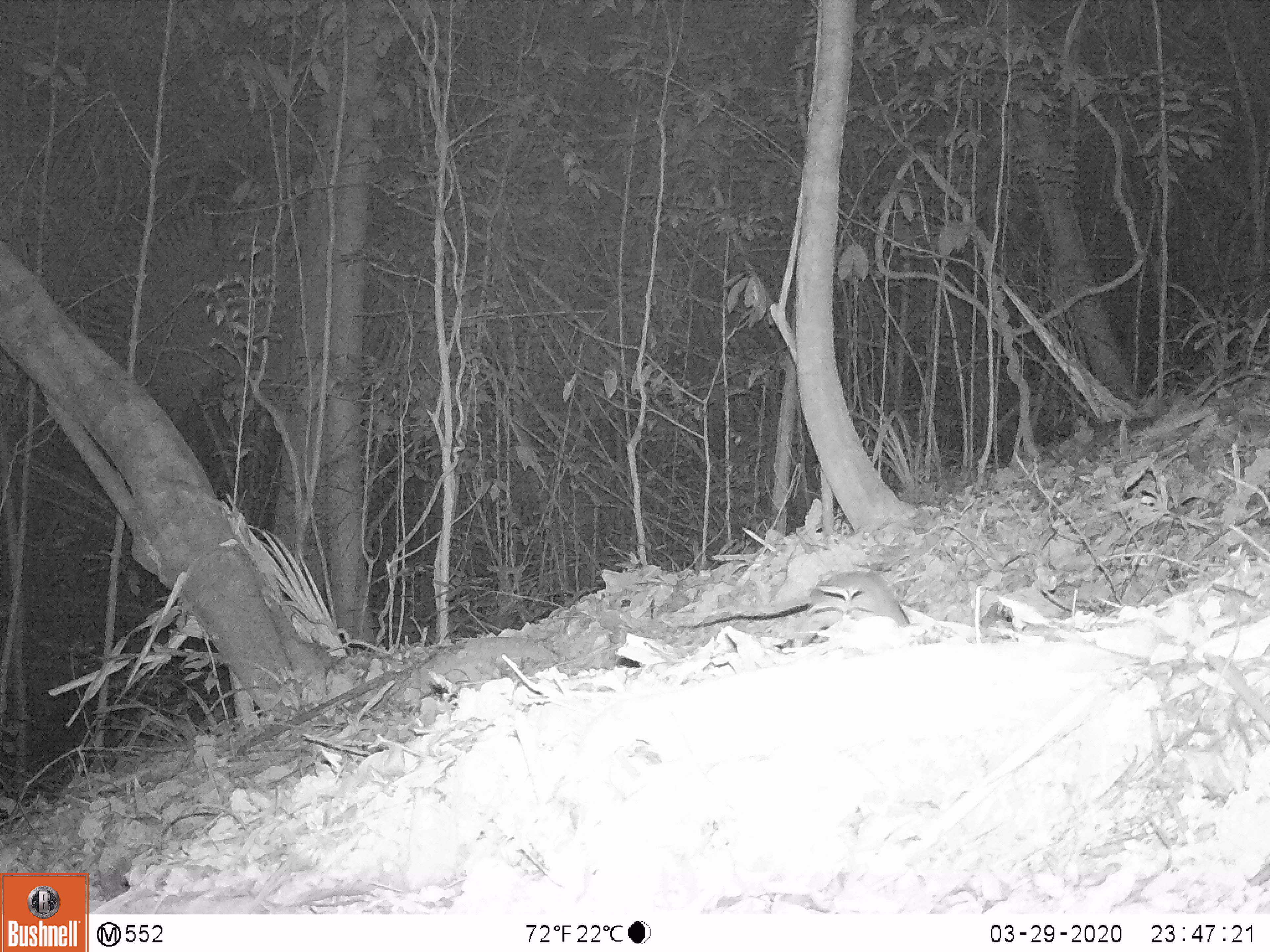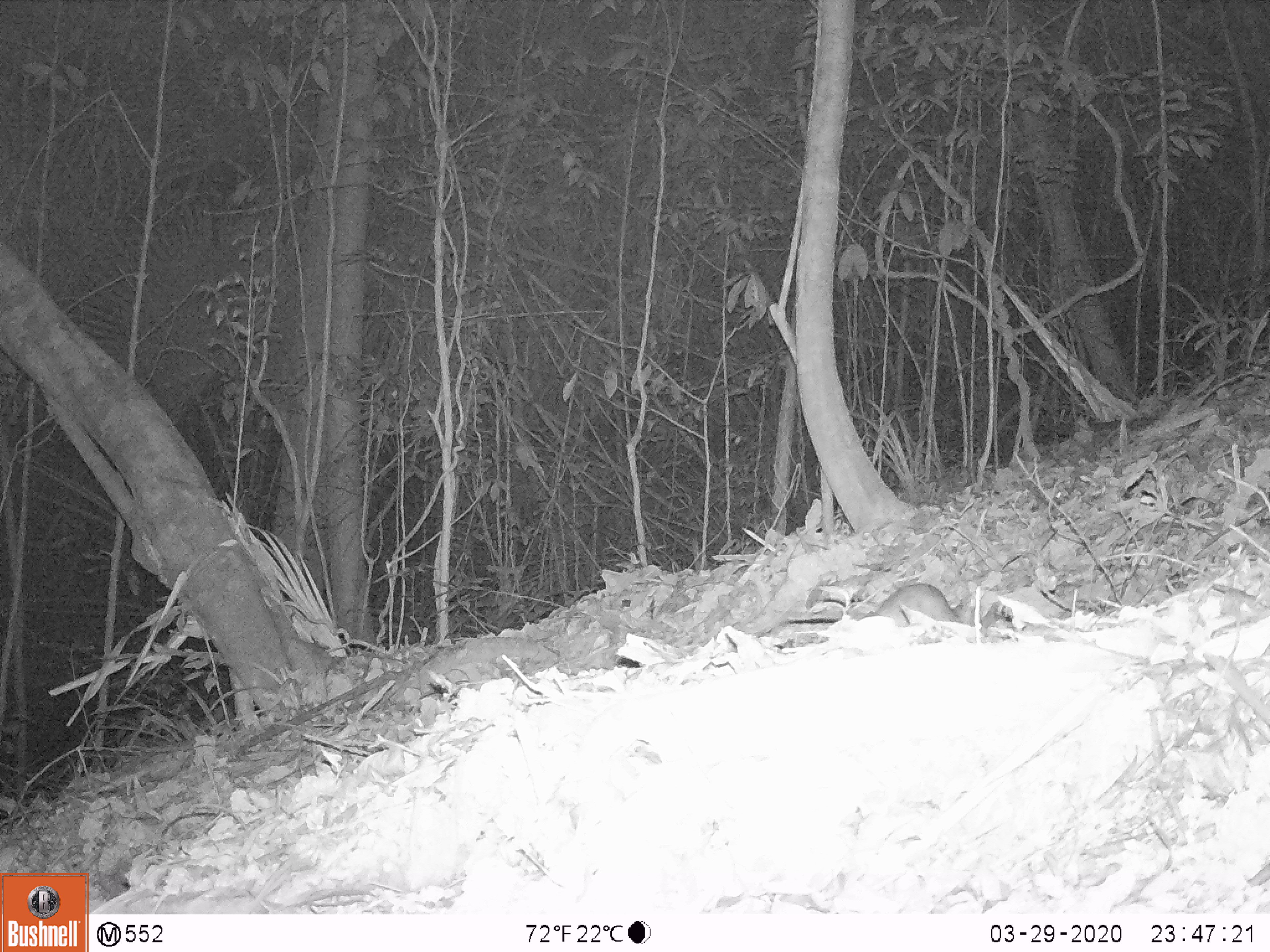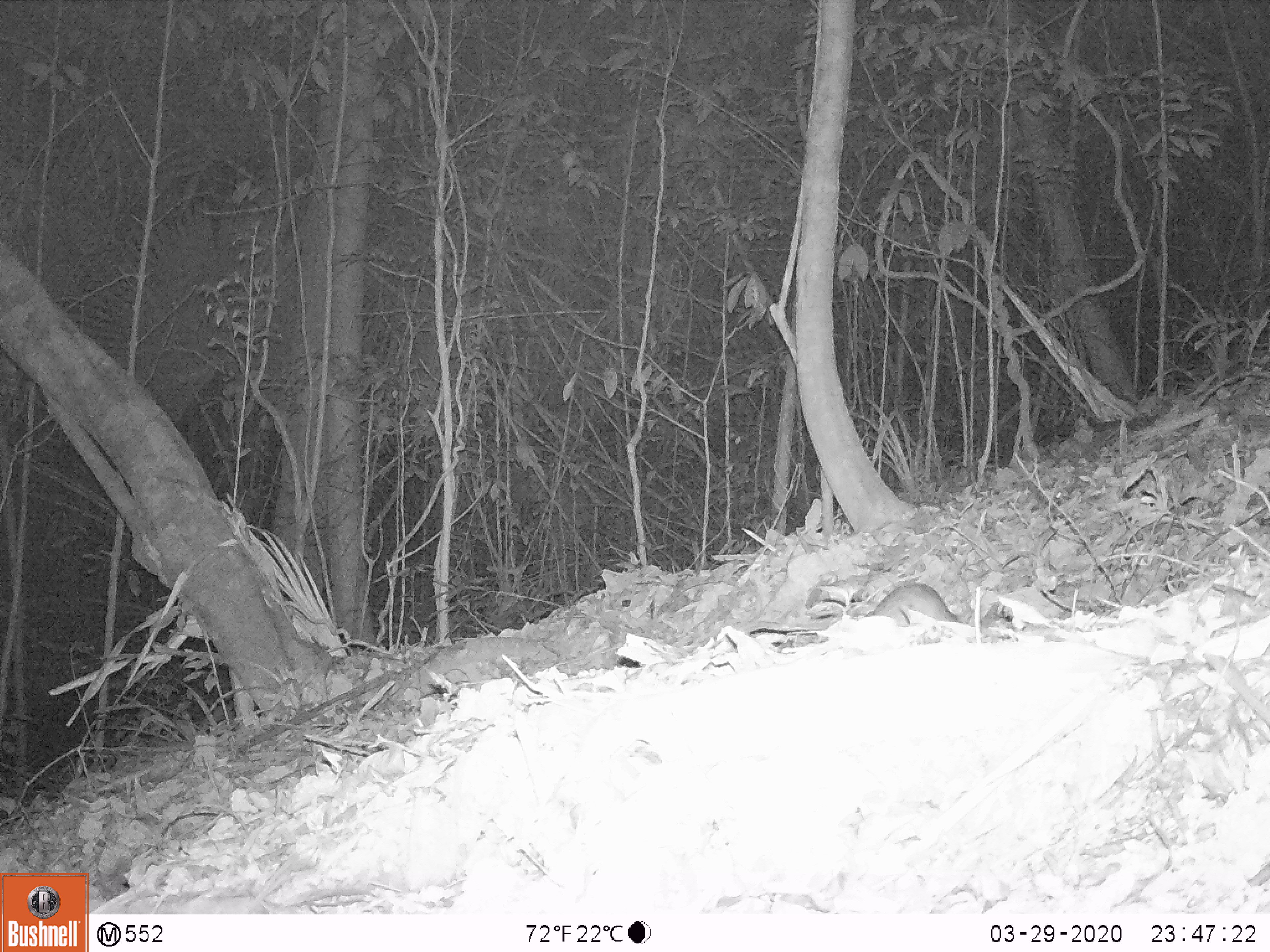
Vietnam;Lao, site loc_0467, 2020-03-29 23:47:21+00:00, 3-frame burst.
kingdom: Animalia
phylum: Chordata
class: Mammalia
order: Rodentia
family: Muridae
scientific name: Muridae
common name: old-world mice and rats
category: unidentified murid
Unidentified murid (old-world mice and rats) (Muridae). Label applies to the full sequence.